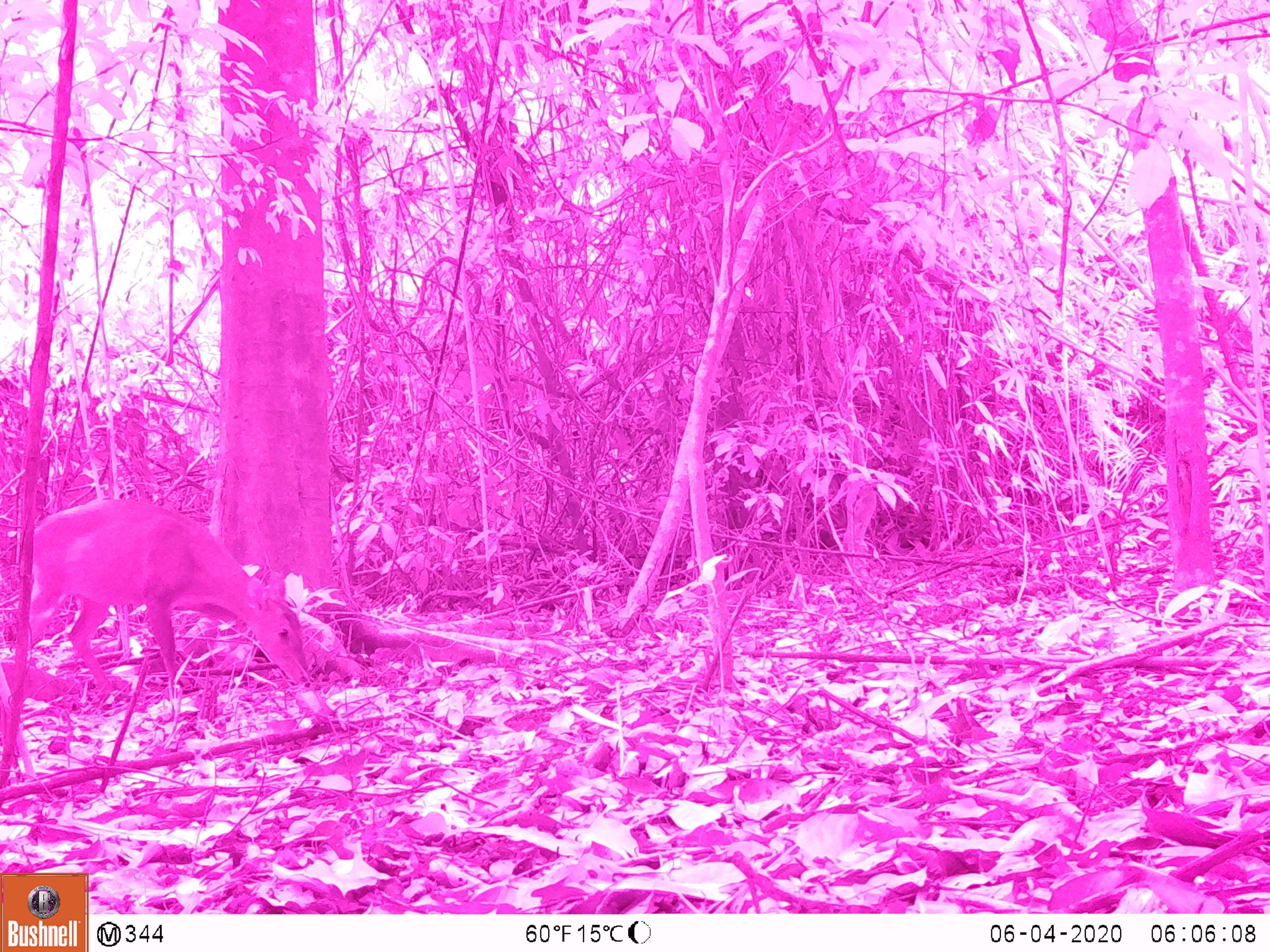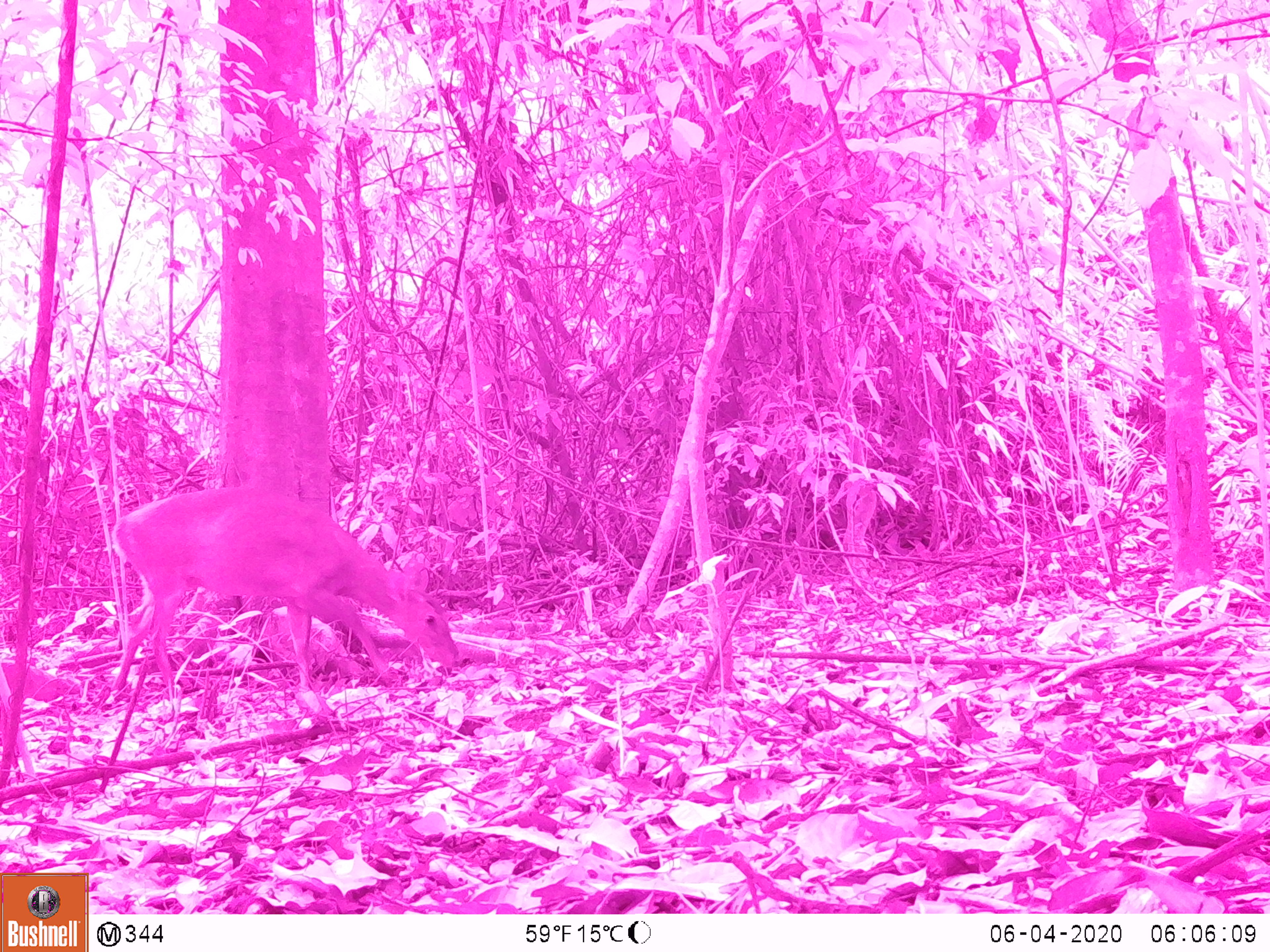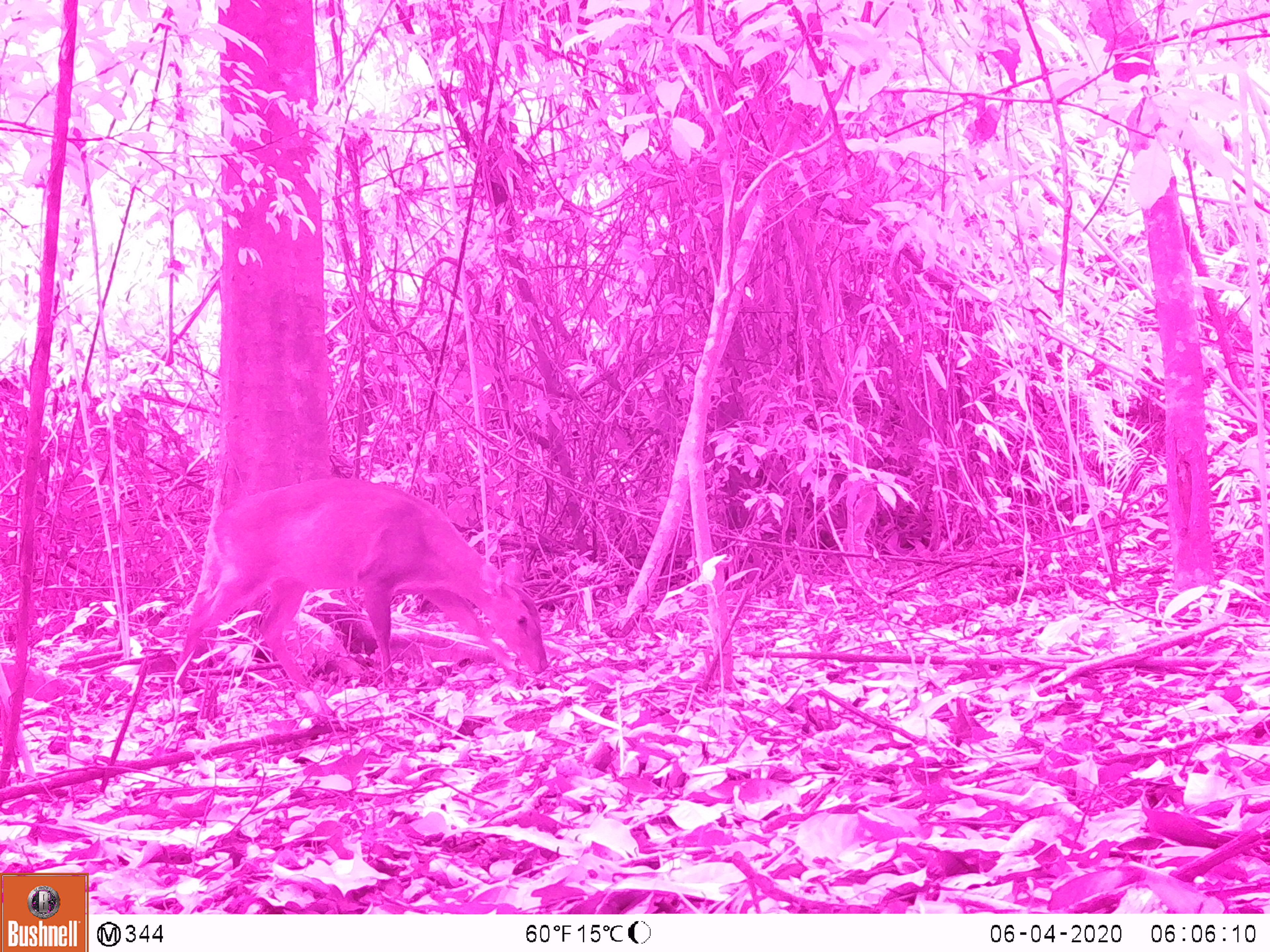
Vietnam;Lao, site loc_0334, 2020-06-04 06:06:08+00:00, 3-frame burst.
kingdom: Animalia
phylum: Chordata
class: Mammalia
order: Artiodactyla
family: Cervidae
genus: Muntiacus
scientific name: Muntiacus vuquangensis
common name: large-antlered muntjac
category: large antlered muntjac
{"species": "large antlered muntjac (large-antlered muntjac) (Muntiacus vuquangensis)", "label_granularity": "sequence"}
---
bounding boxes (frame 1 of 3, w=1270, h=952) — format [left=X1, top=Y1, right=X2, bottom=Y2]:
large antlered muntjac: [left=10, top=493, right=308, bottom=691]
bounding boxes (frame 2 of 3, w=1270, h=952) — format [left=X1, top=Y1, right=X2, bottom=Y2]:
large antlered muntjac: [left=107, top=482, right=461, bottom=704]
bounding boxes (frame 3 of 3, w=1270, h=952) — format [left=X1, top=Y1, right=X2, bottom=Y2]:
large antlered muntjac: [left=171, top=475, right=547, bottom=726]